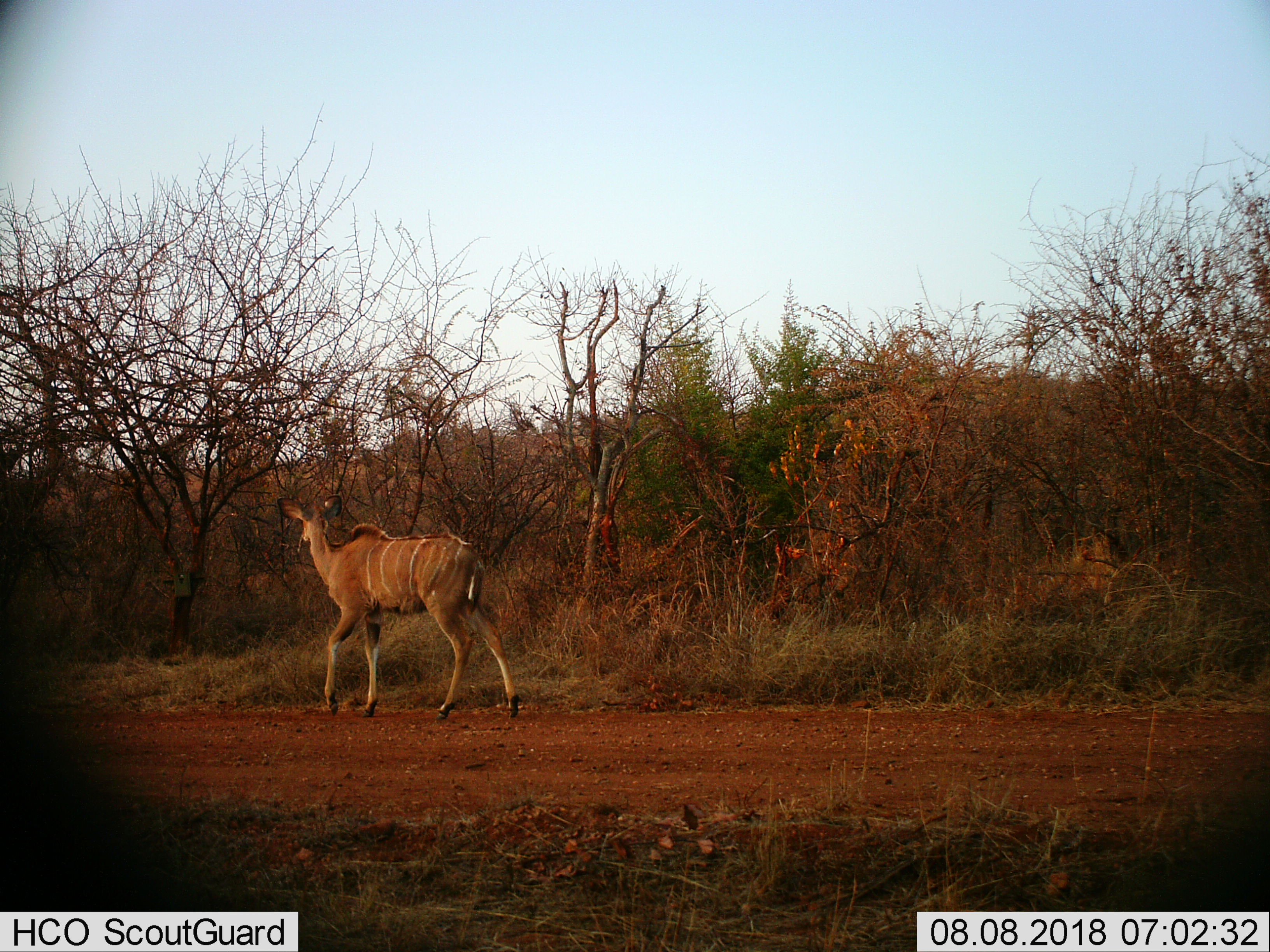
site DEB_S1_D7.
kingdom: Animalia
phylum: Chordata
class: Mammalia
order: Artiodactyla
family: Bovidae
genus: Tragelaphus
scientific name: Tragelaphus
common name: kudu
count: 1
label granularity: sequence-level